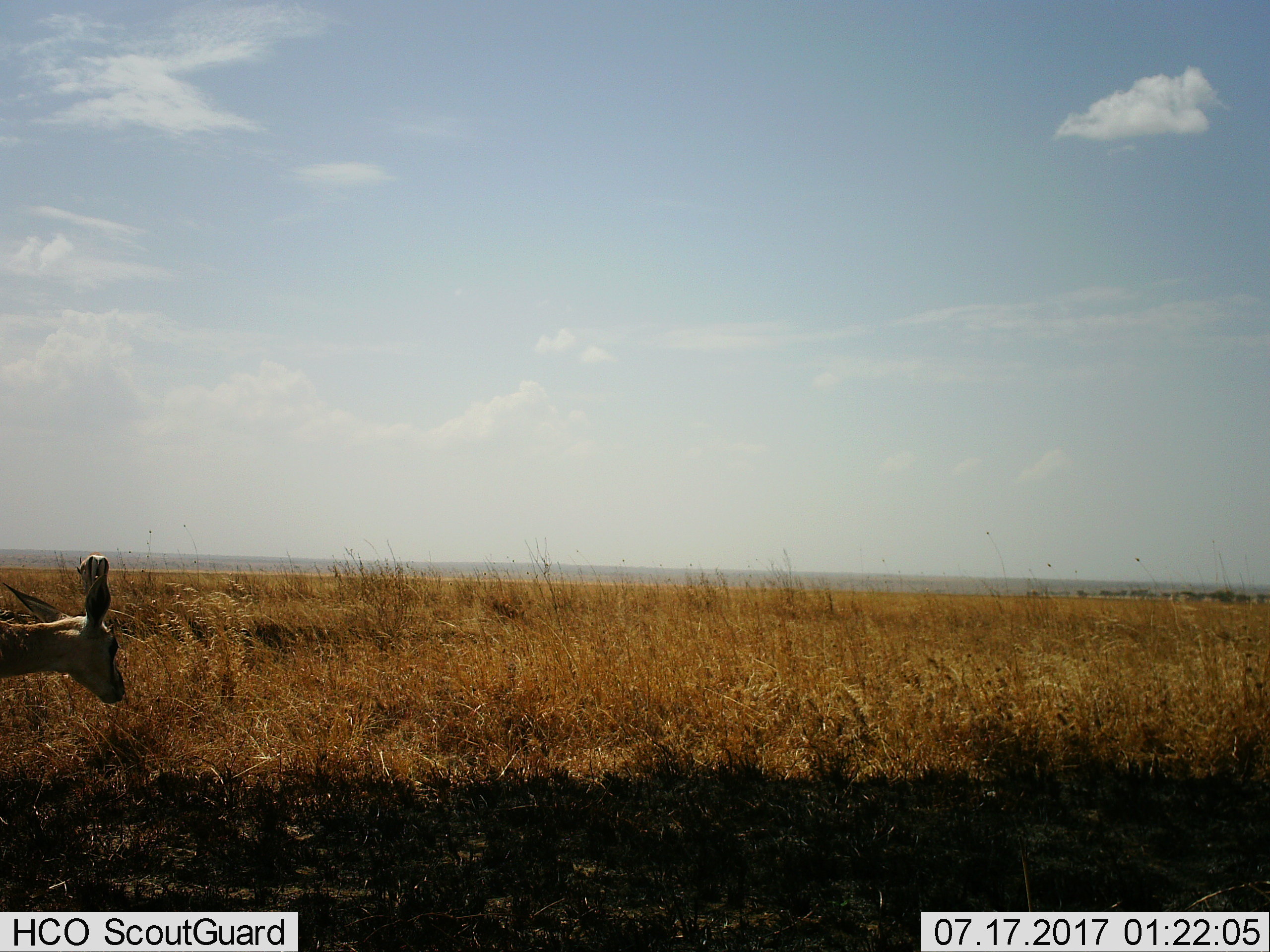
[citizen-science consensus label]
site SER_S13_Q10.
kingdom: Animalia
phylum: Chordata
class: Mammalia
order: Artiodactyla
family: Bovidae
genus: Eudorcas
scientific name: Eudorcas thomsonii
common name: thomson's gazelle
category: gazellethomsons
Gazellethomsons (thomson's gazelle) (Eudorcas thomsonii), count 2. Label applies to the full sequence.